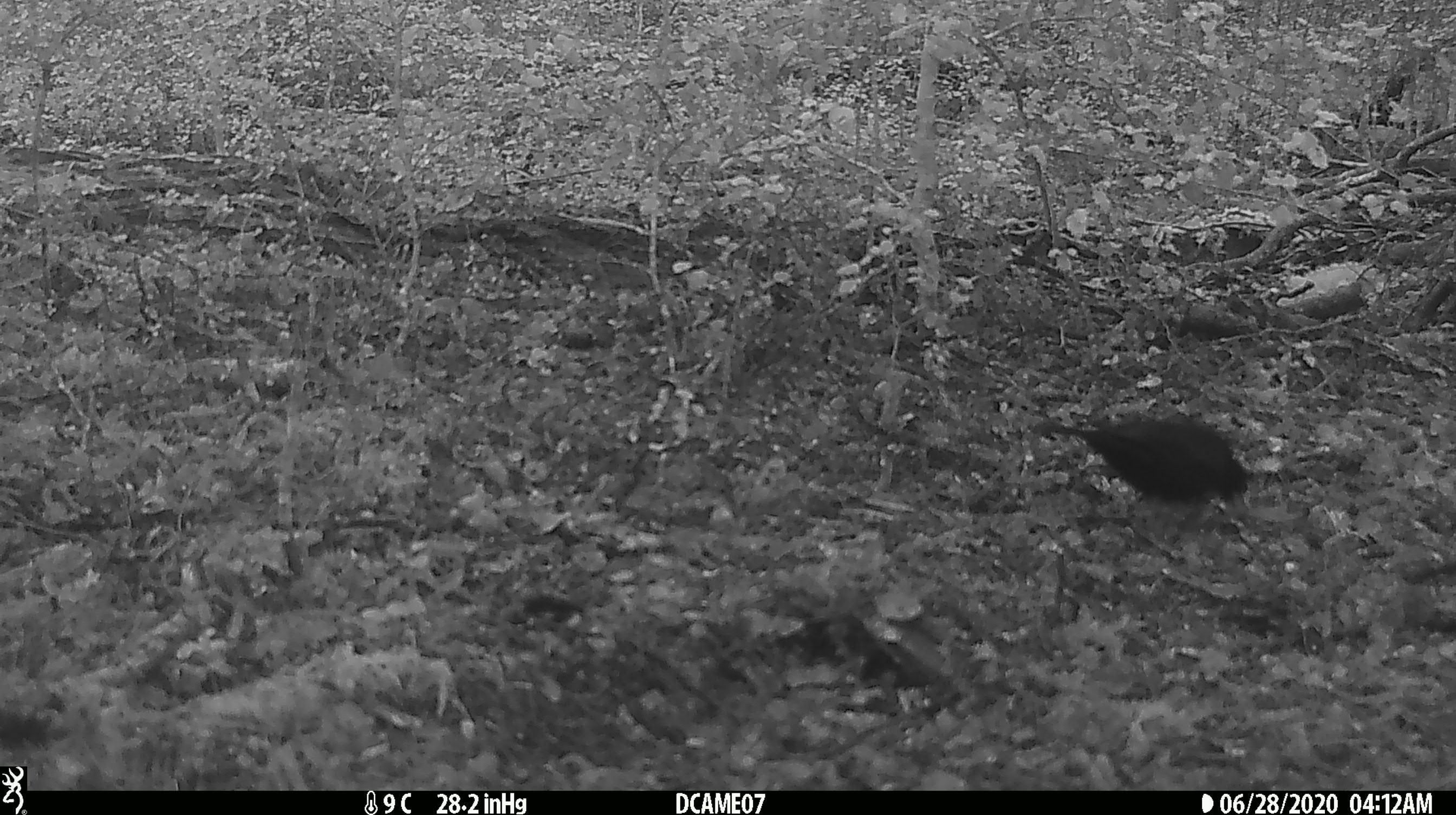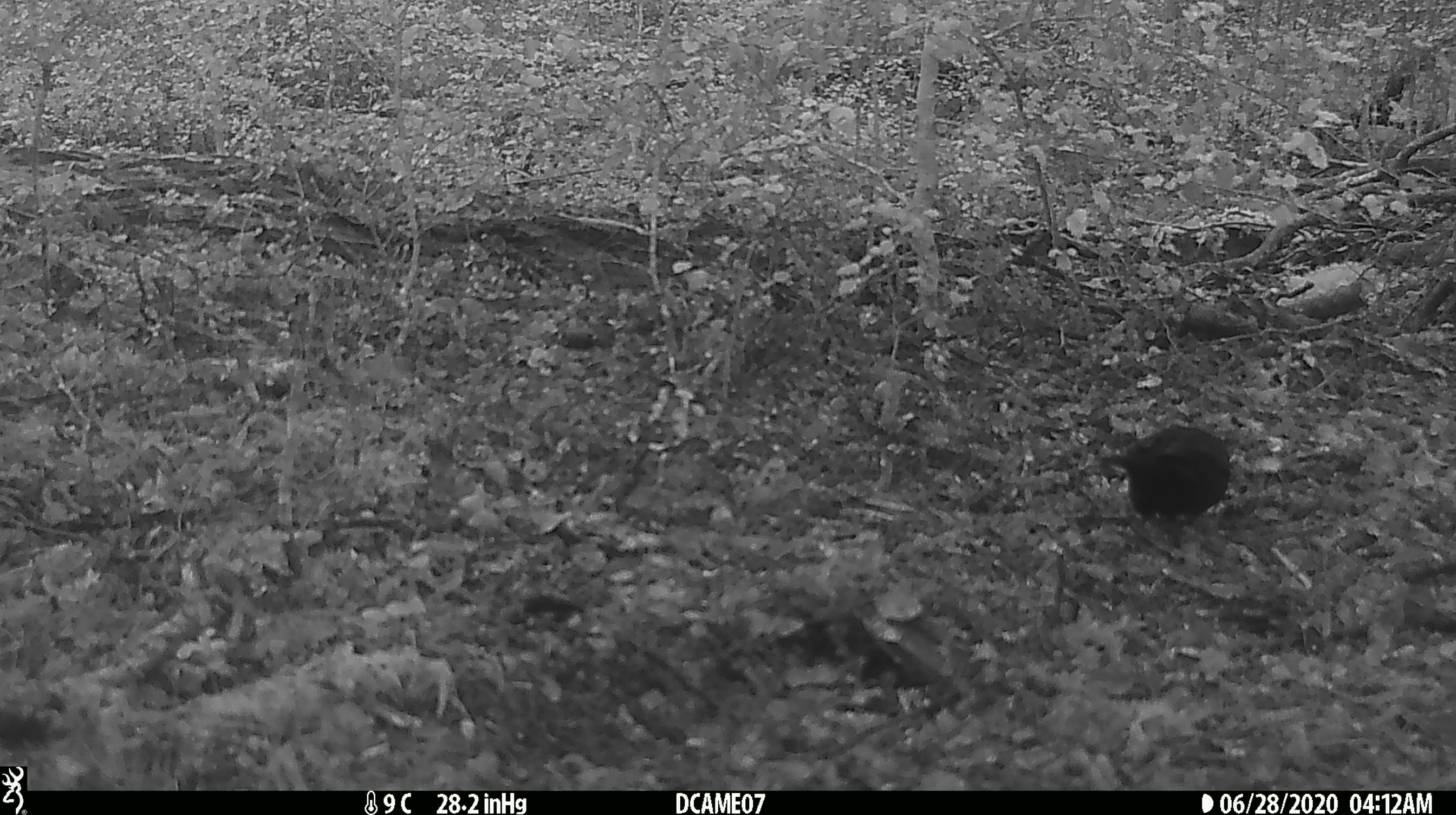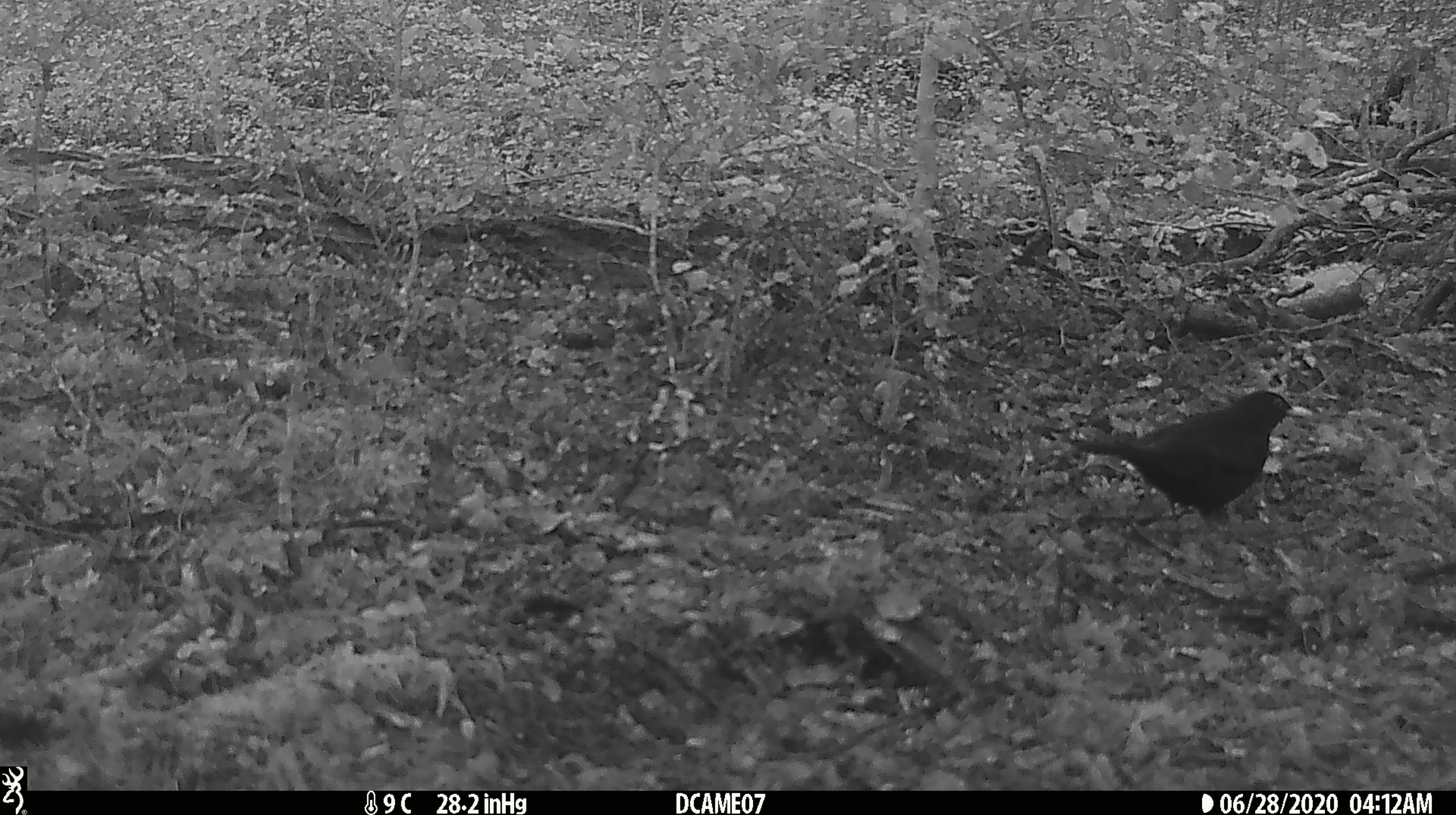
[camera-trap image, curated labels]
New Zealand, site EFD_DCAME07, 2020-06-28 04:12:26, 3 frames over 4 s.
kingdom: Animalia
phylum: Chordata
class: Aves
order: Passeriformes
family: Turdidae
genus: Turdus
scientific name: Turdus merula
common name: eurasian blackbird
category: blackbird